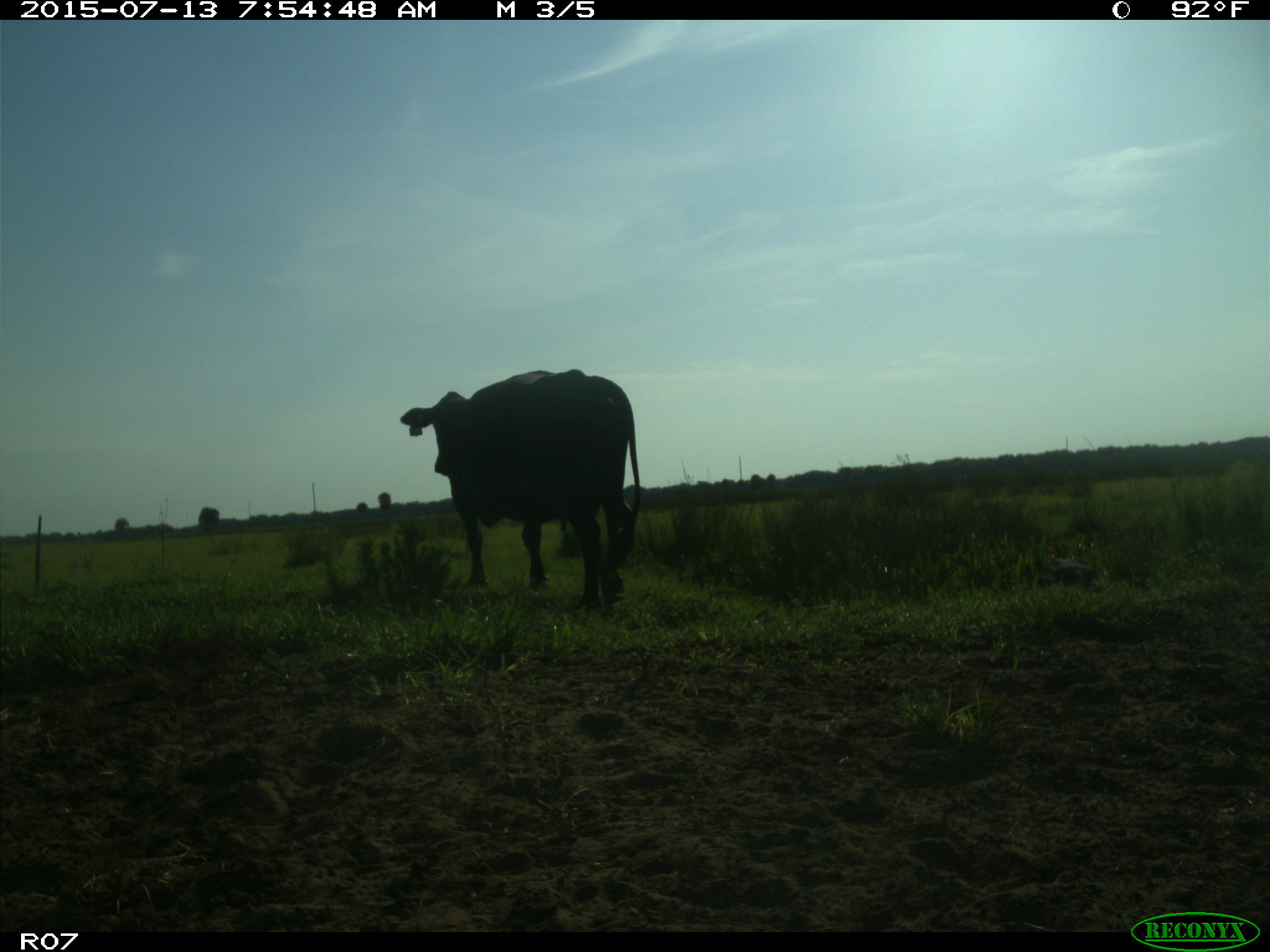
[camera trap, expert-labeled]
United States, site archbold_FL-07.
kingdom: Animalia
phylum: Chordata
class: Mammalia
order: Artiodactyla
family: Bovidae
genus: Bos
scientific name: Bos taurus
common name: domestic cow